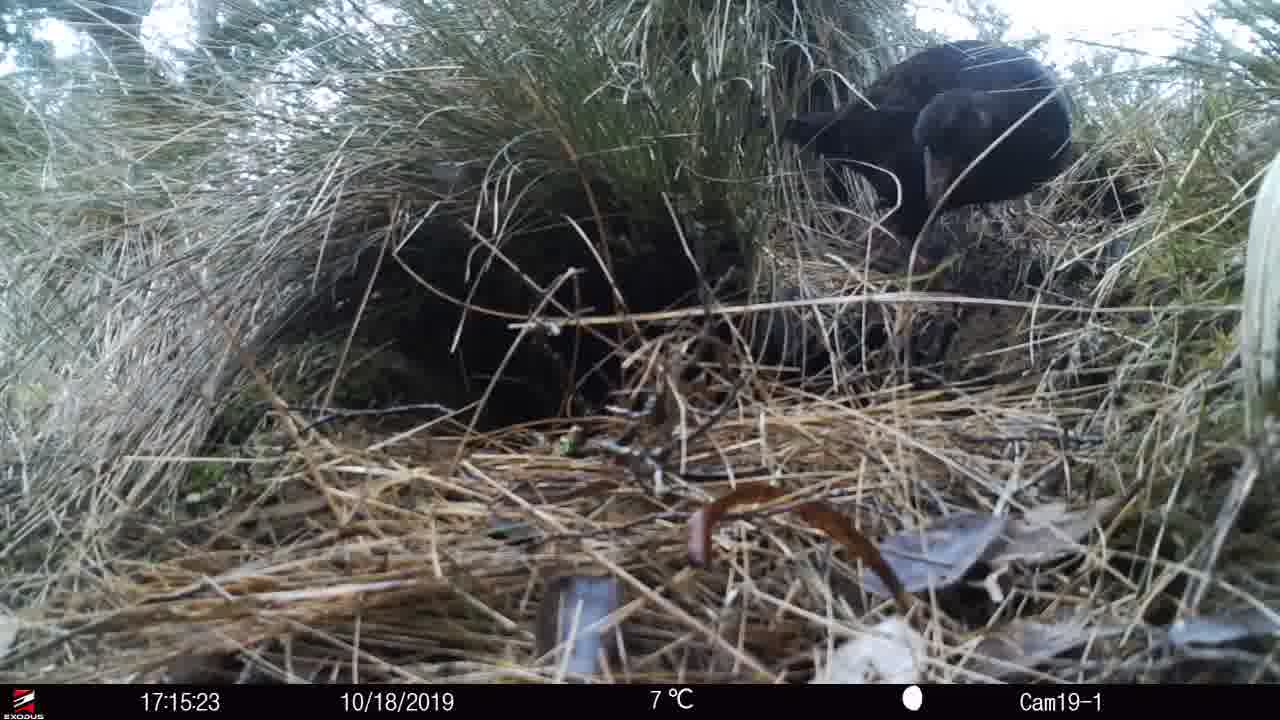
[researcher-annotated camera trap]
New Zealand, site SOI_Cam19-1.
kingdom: Animalia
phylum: Chordata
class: Aves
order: Gruiformes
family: Rallidae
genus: Gallirallus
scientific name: Gallirallus australis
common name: weka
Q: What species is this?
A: Weka (Gallirallus australis).